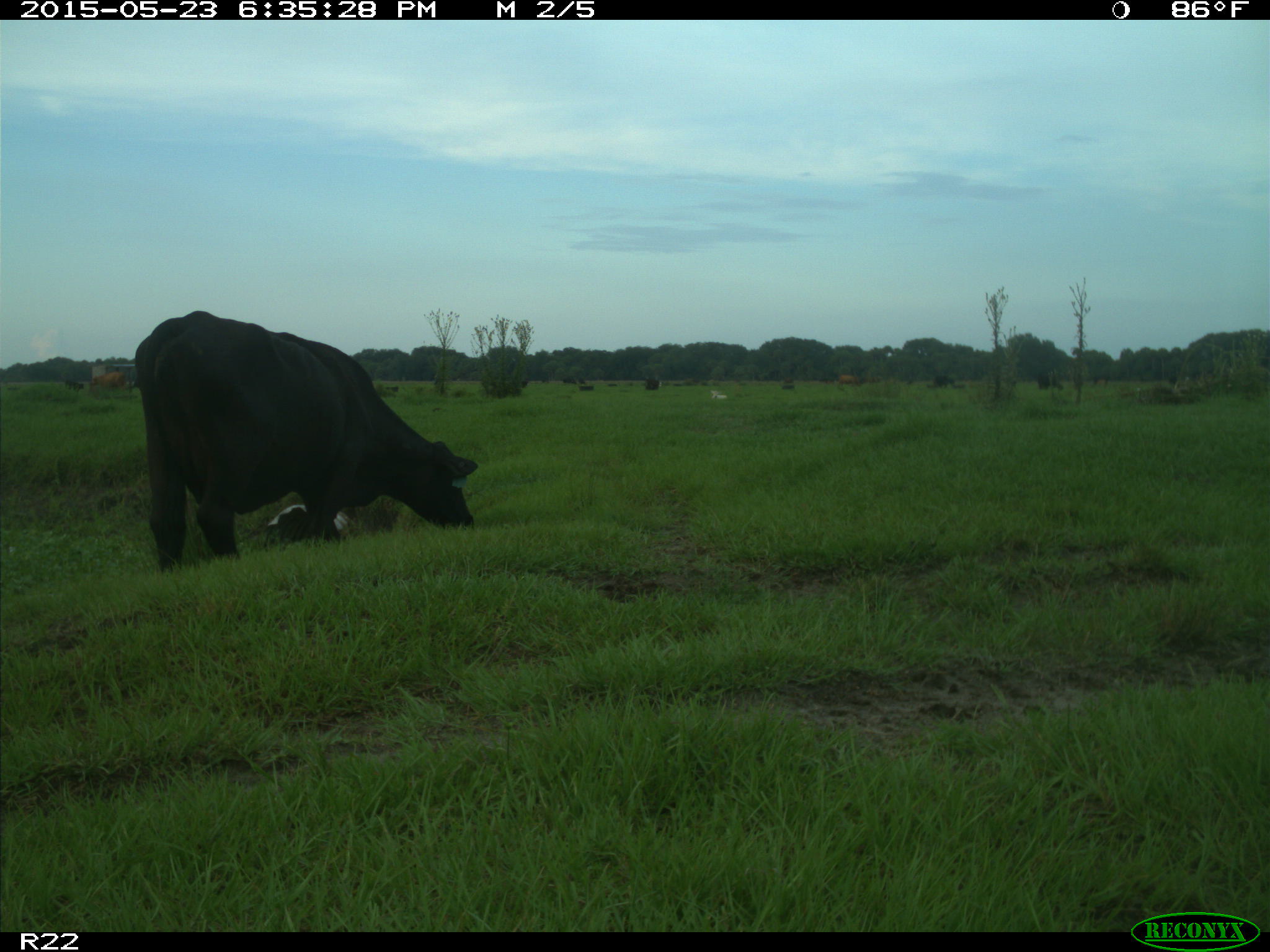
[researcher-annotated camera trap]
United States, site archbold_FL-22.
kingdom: Animalia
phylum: Chordata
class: Mammalia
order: Artiodactyla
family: Bovidae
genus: Bos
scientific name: Bos taurus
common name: domestic cow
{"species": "Bos taurus (domestic cow)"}